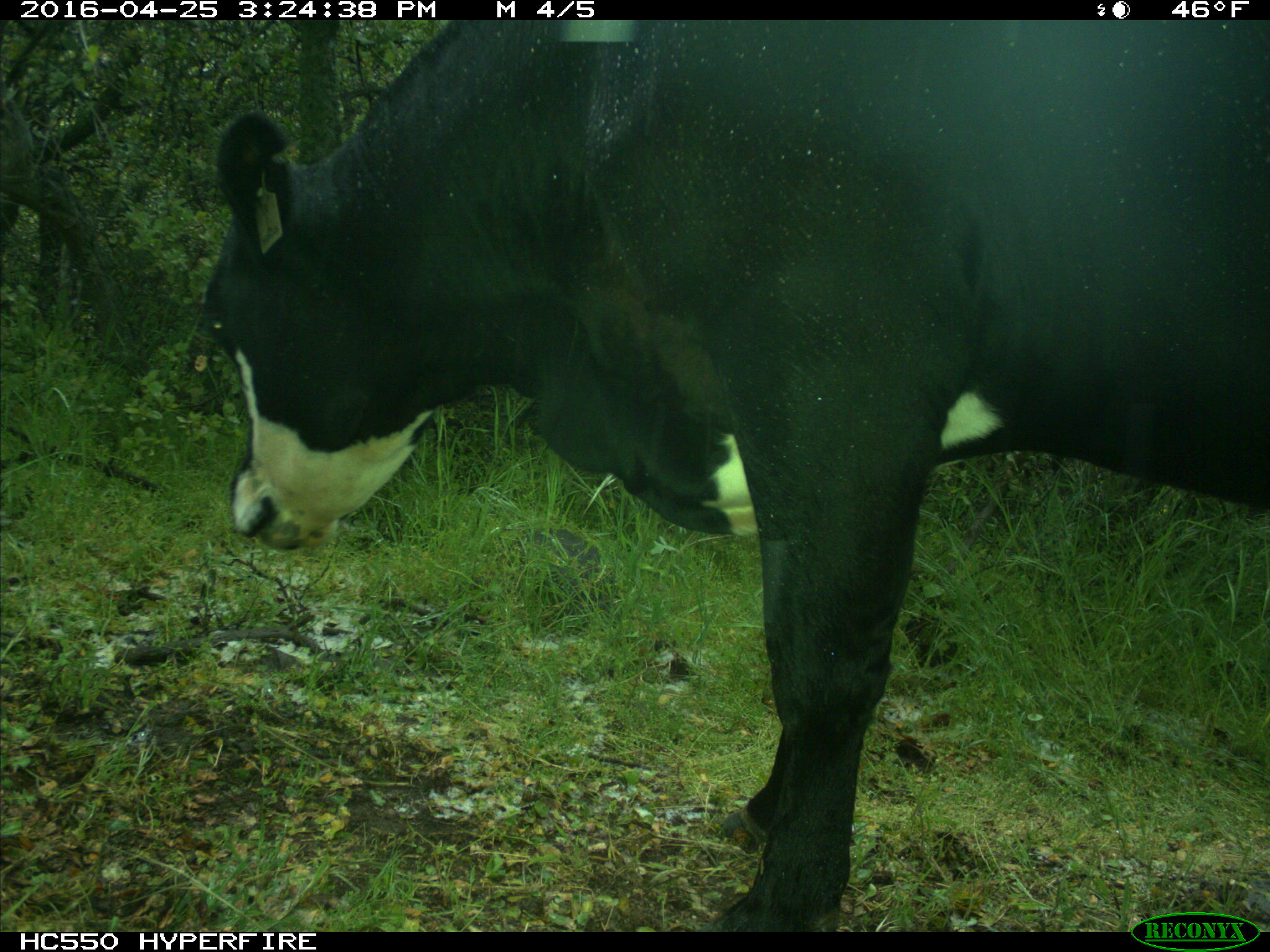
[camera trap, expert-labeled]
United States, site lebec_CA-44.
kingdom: Animalia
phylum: Chordata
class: Mammalia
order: Artiodactyla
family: Bovidae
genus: Bos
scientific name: Bos taurus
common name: domestic cow